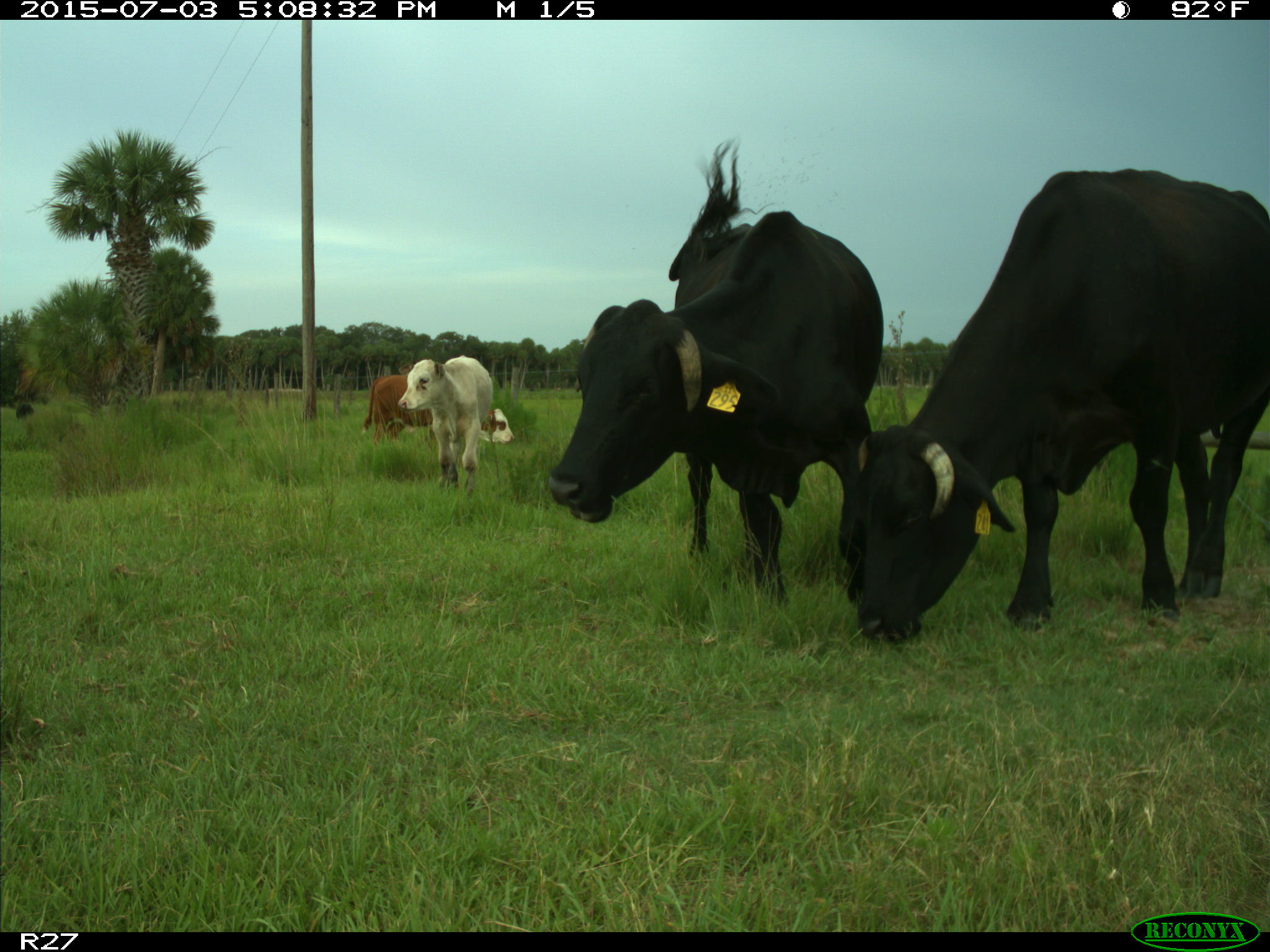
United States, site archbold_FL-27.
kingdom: Animalia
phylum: Chordata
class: Mammalia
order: Artiodactyla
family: Bovidae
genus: Bos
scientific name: Bos taurus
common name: domestic cow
Bos taurus (domestic cow).